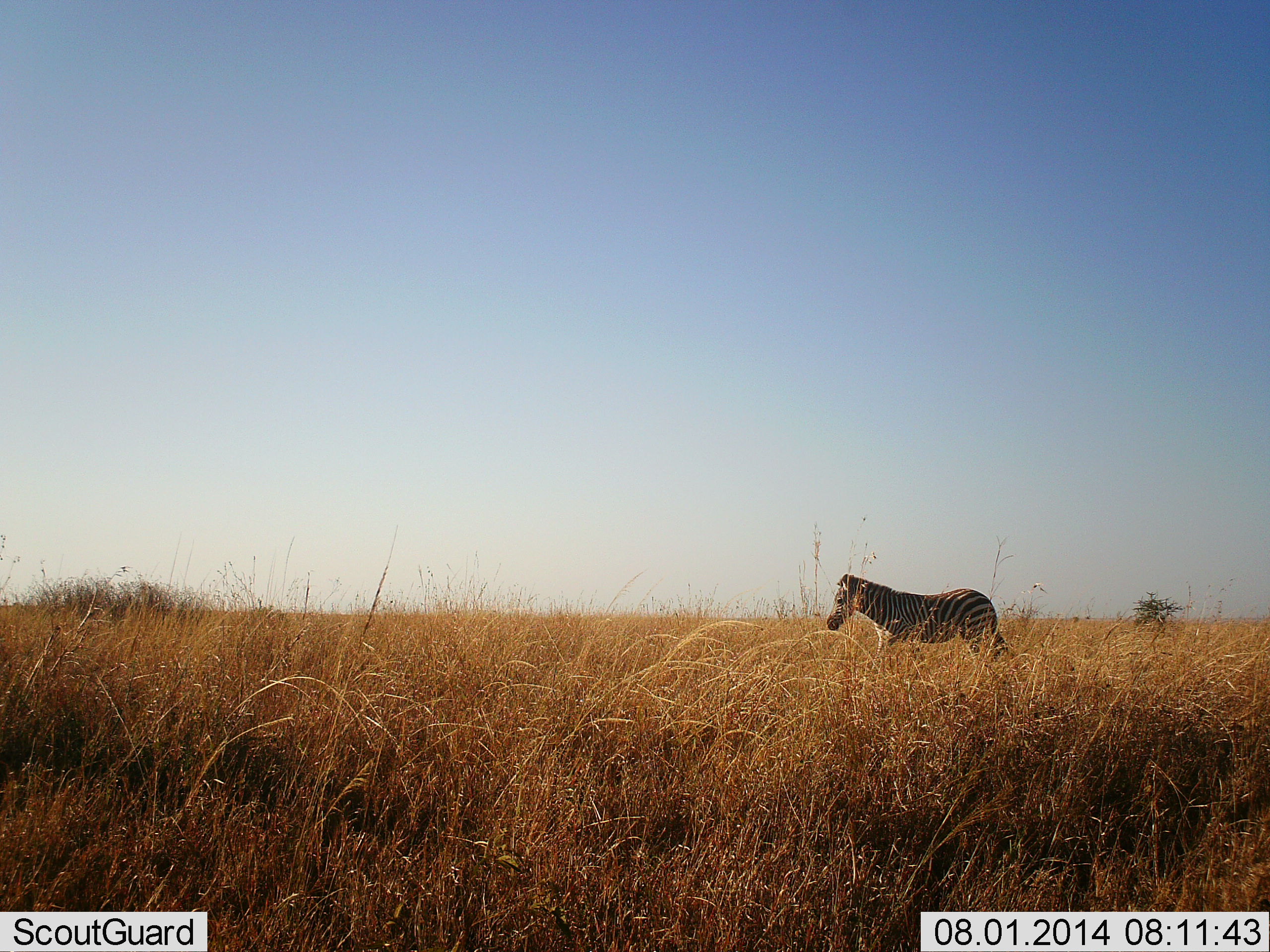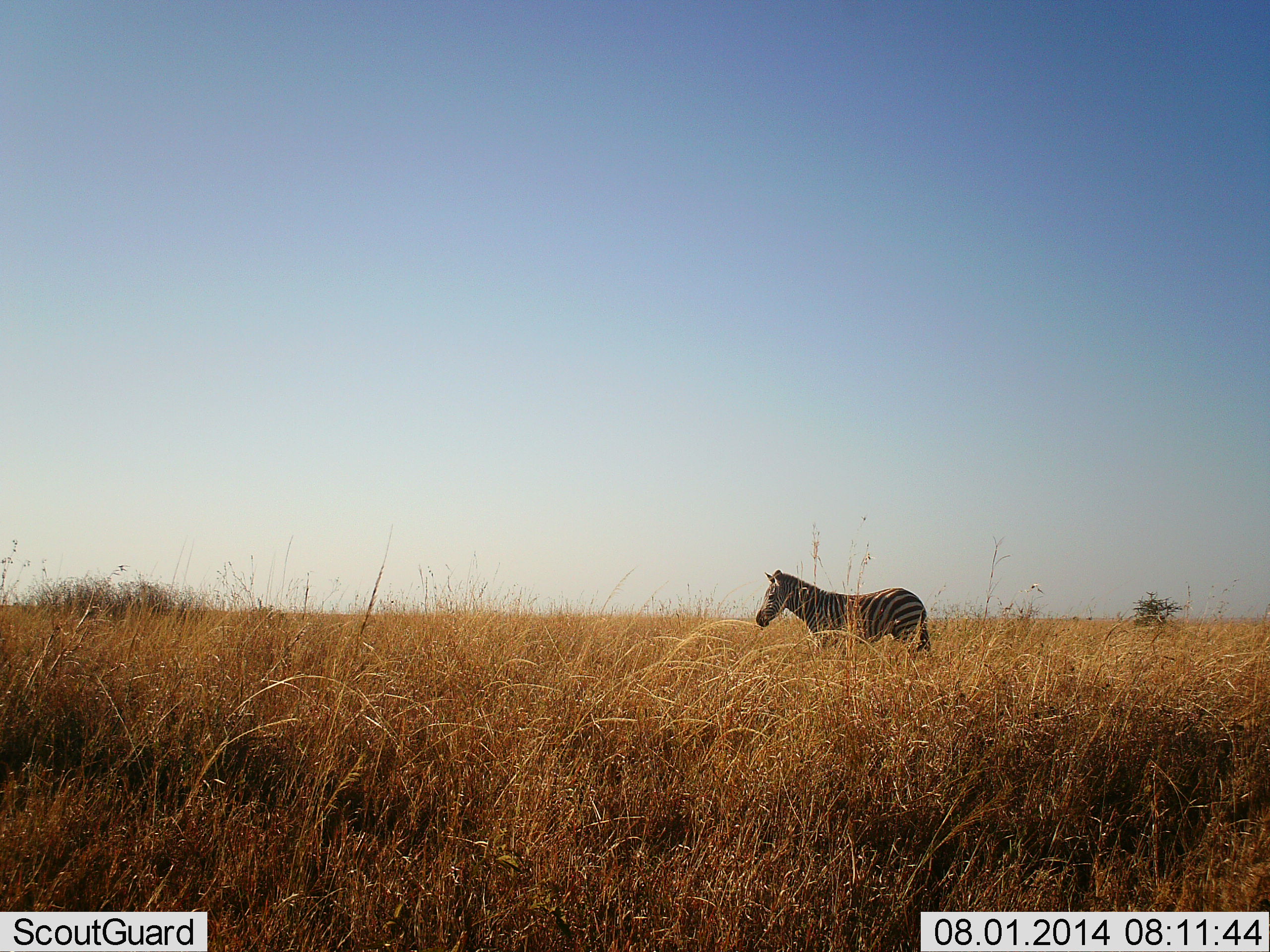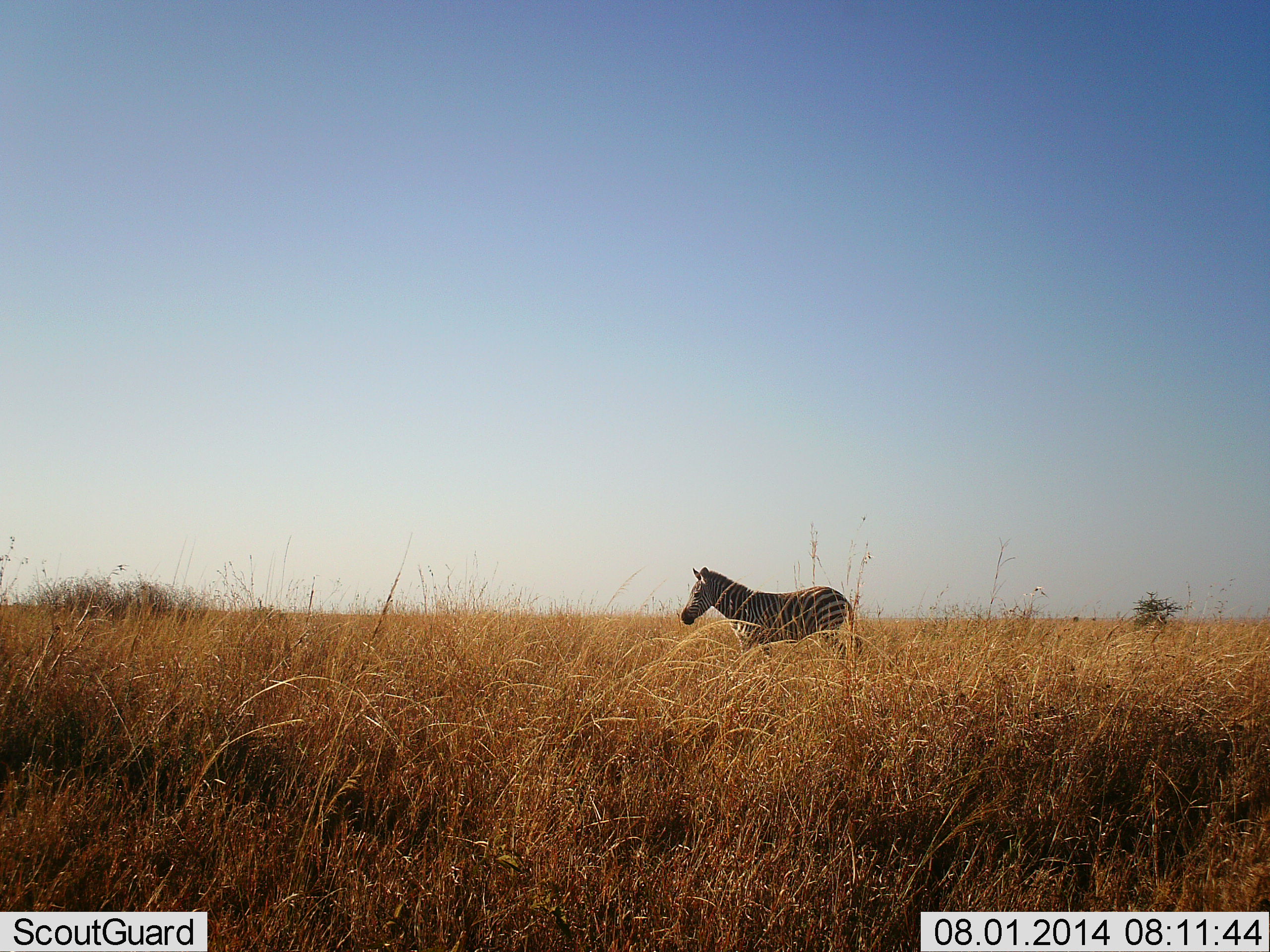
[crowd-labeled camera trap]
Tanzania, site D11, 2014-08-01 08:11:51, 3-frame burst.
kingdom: Animalia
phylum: Chordata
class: Mammalia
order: Perissodactyla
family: Equidae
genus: Equus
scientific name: Equus quagga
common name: plains zebra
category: zebra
Zebra (plains zebra) (Equus quagga), count 1. Behavior (volunteer vote fractions): standing 10%, resting 0%, moving 90%, interacting 0%. Young present (vote fraction): 0%. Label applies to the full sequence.